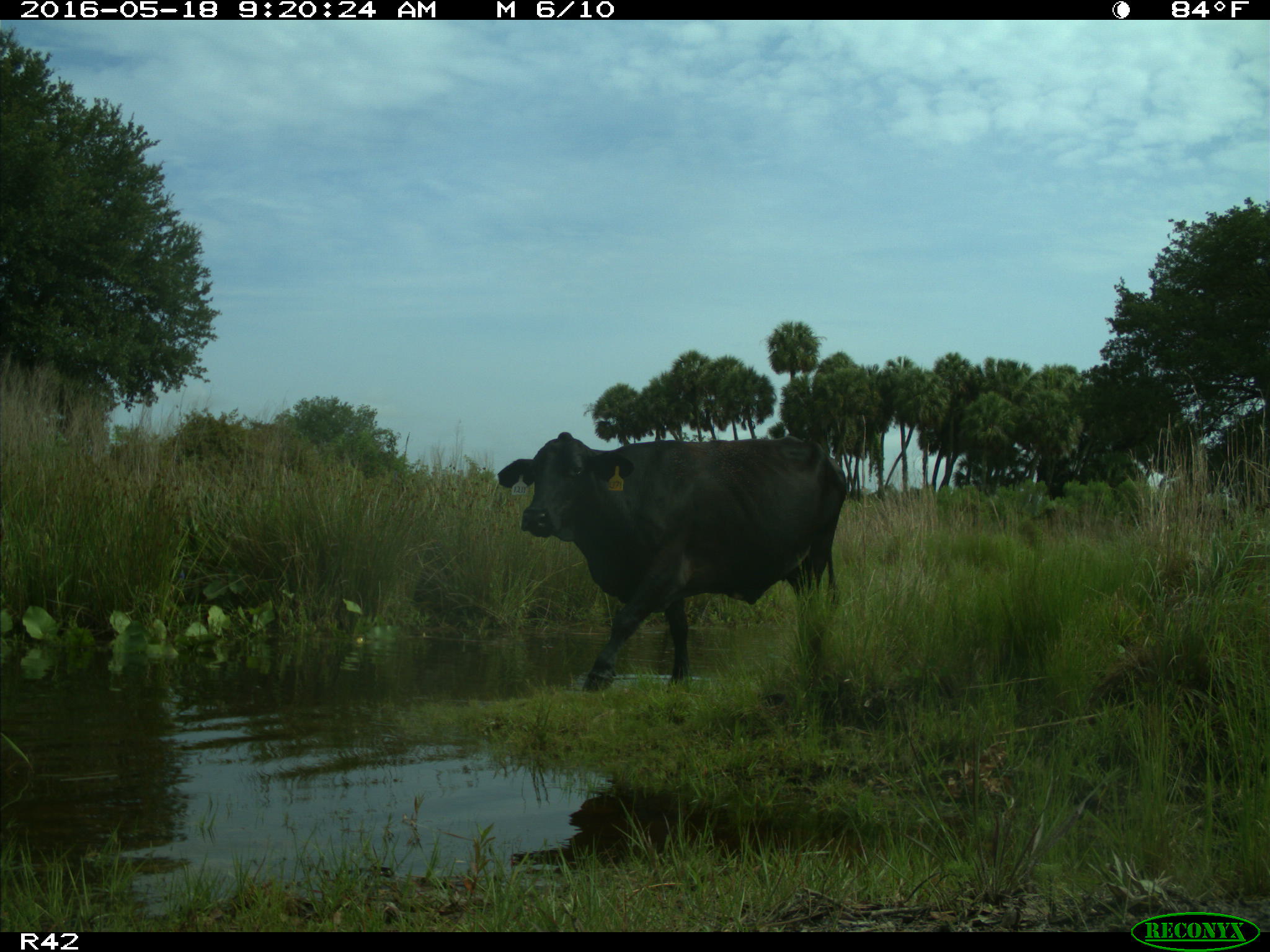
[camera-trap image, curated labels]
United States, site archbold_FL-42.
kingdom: Animalia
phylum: Chordata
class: Mammalia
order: Artiodactyla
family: Bovidae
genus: Bos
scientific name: Bos taurus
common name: domestic cow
Bos taurus (domestic cow).